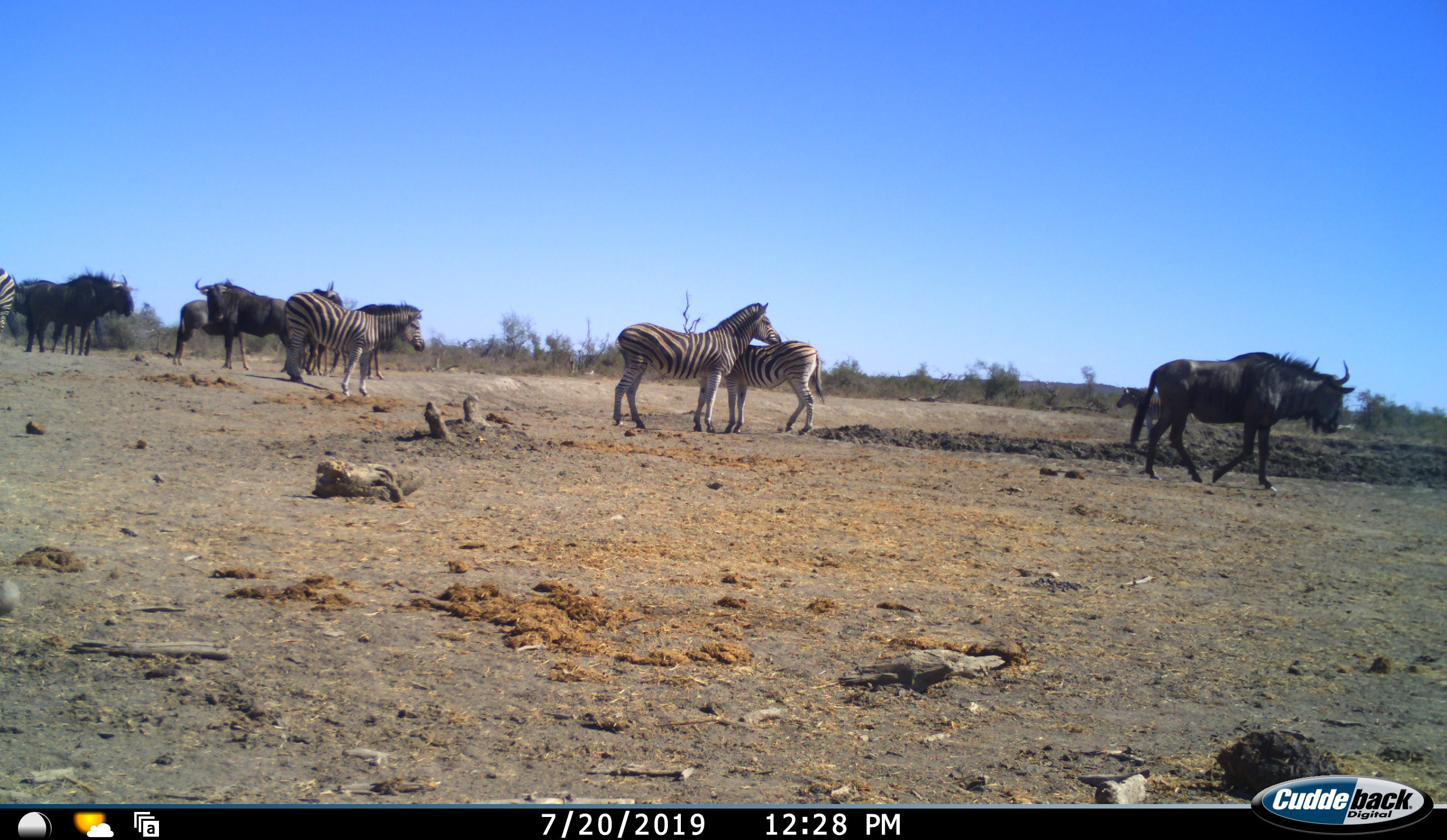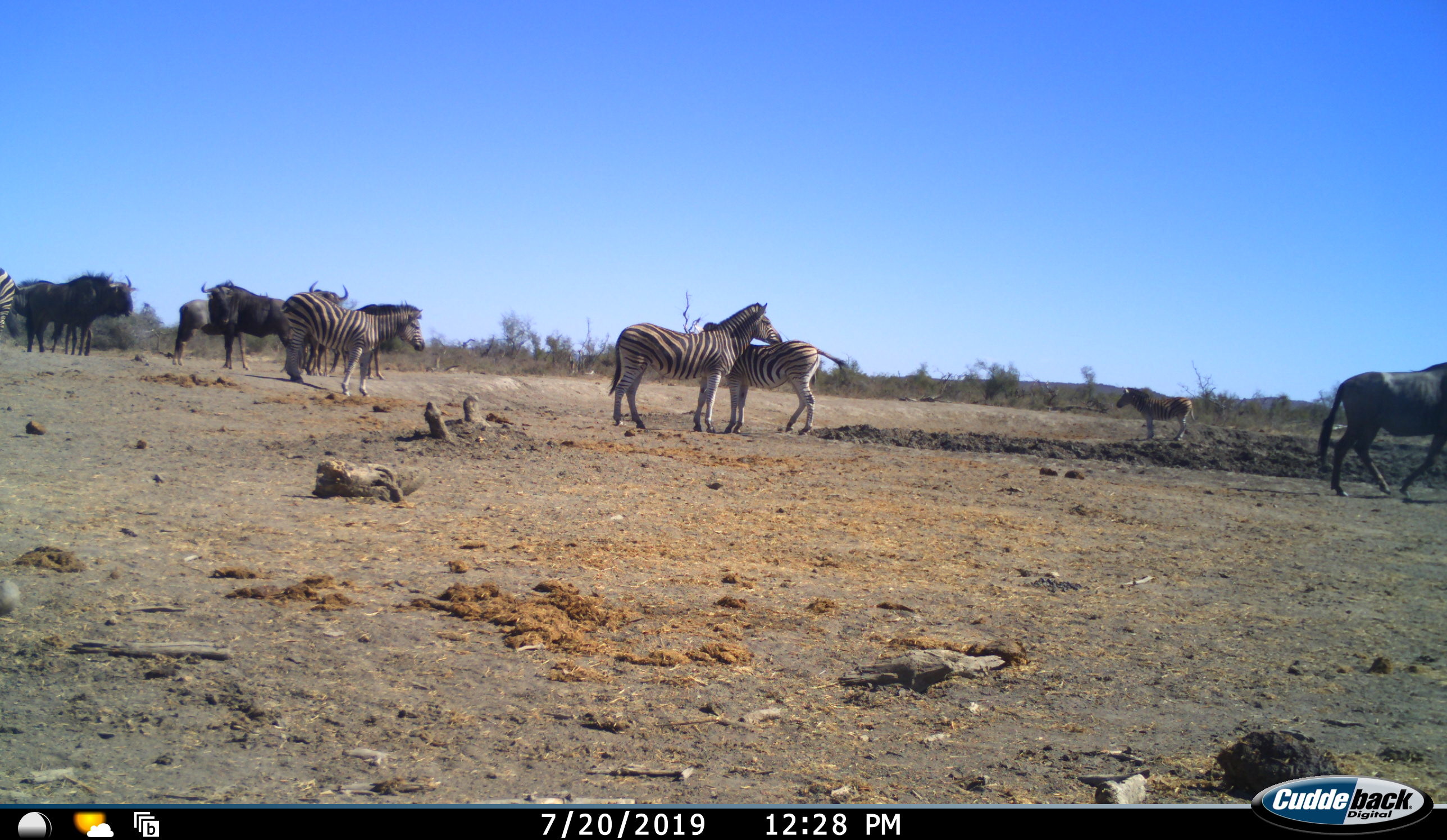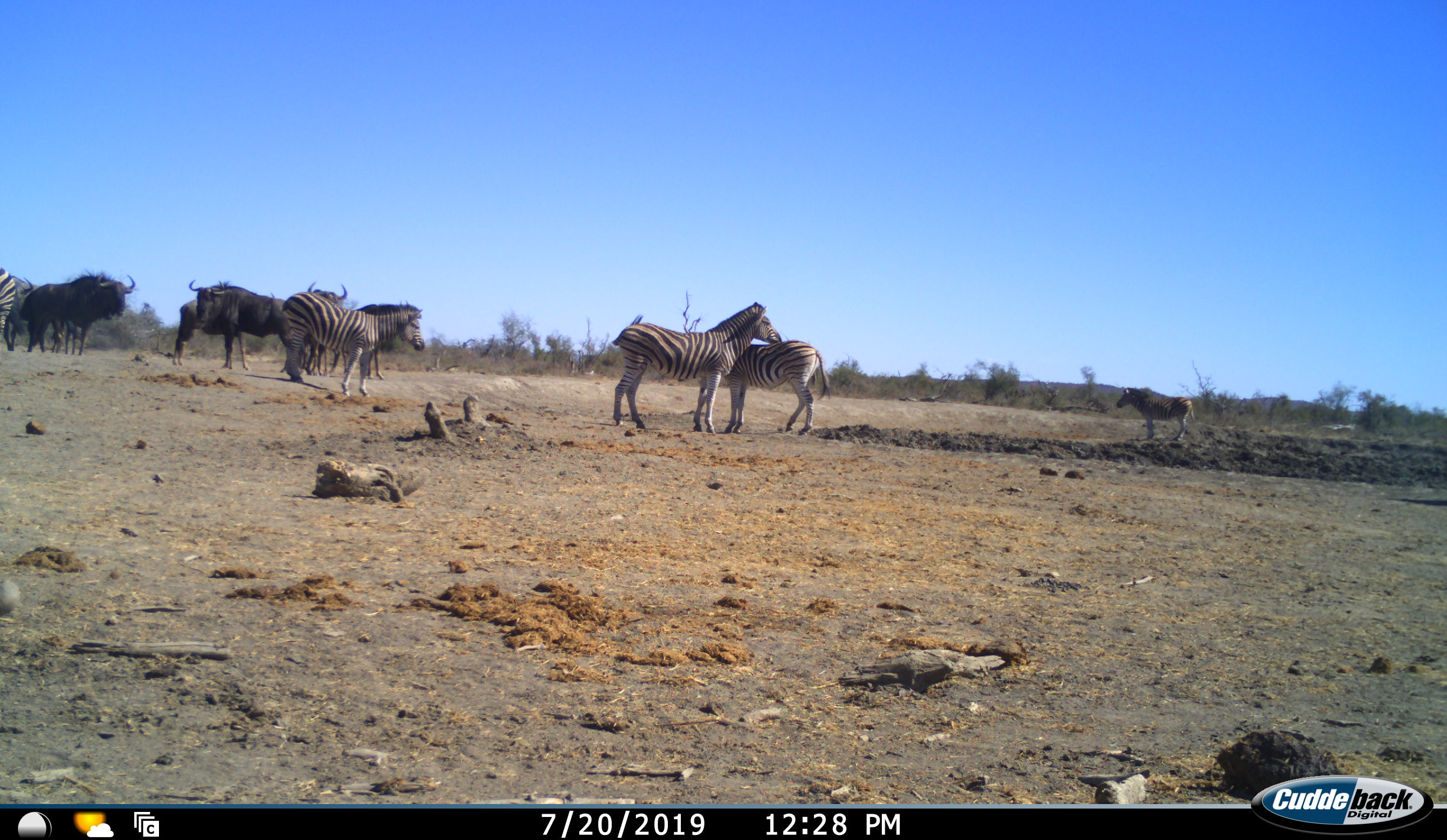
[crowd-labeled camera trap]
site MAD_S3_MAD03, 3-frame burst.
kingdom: Animalia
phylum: Chordata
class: Mammalia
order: Artiodactyla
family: Bovidae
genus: Connochaetes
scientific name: Connochaetes taurinus taurinus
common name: blue wildebeest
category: wildebeestblue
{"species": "wildebeestblue (blue wildebeest) (Connochaetes taurinus taurinus)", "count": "6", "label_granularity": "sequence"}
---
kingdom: Animalia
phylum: Chordata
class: Mammalia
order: Perissodactyla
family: Equidae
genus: Equus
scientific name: Equus quagga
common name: plains zebra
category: zebraplains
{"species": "zebraplains (plains zebra) (Equus quagga)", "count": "5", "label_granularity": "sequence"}